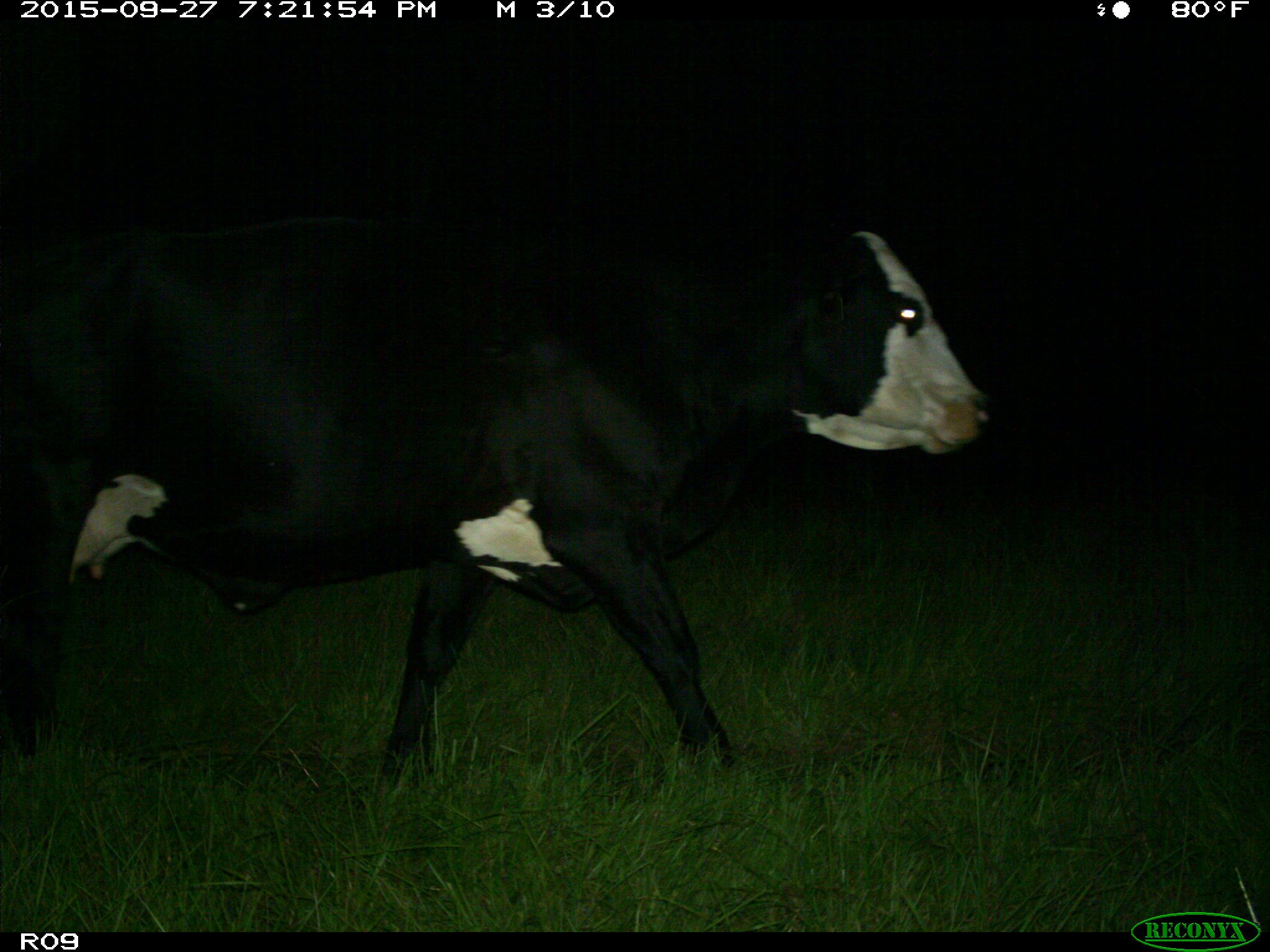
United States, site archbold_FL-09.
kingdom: Animalia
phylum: Chordata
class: Mammalia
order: Artiodactyla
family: Bovidae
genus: Bos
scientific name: Bos taurus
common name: domestic cow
Bos taurus (domestic cow).